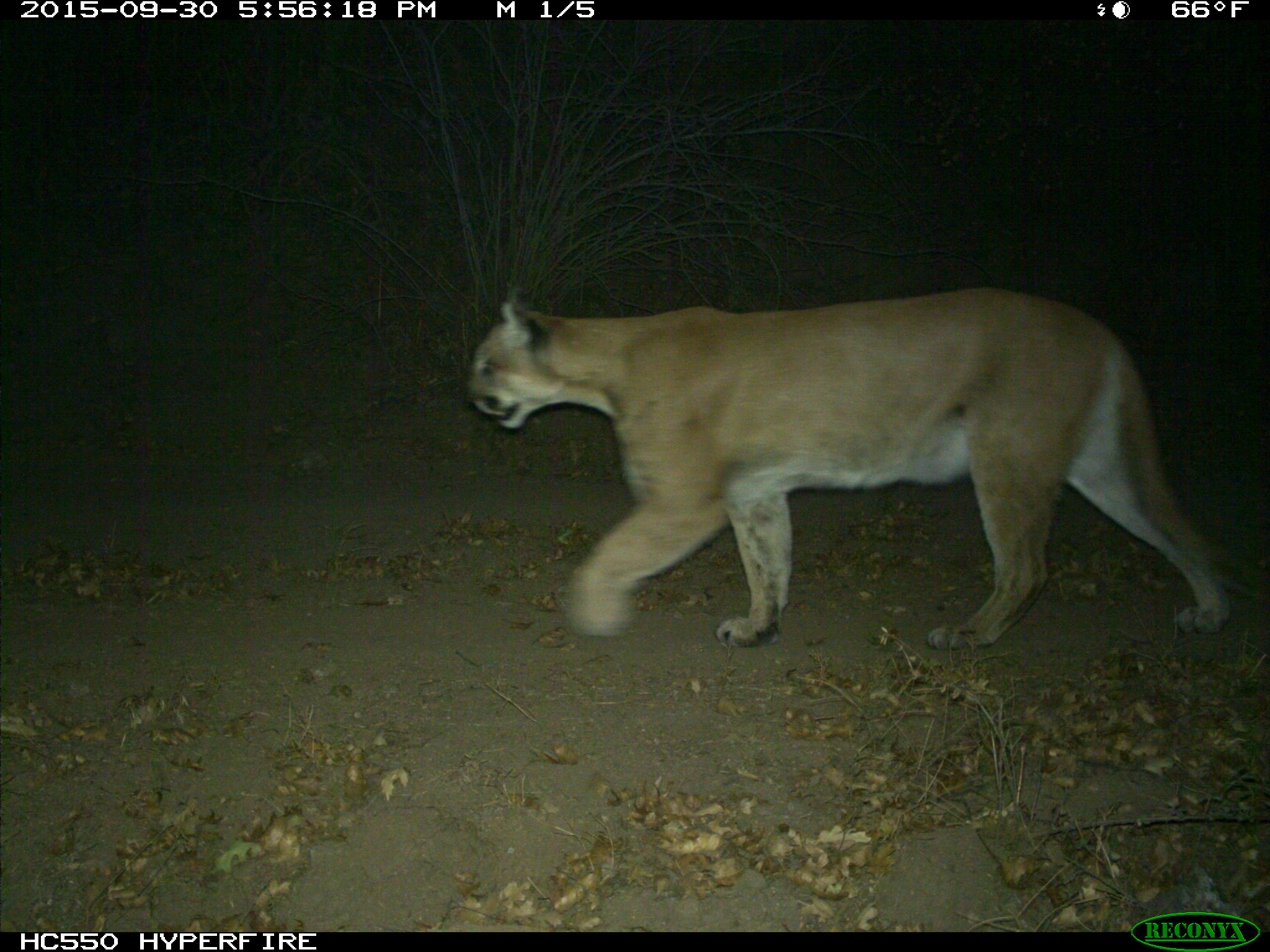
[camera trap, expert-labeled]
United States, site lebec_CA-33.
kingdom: Animalia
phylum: Chordata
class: Mammalia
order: Carnivora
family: Felidae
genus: Puma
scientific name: Puma concolor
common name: mountain lion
Puma concolor (mountain lion).